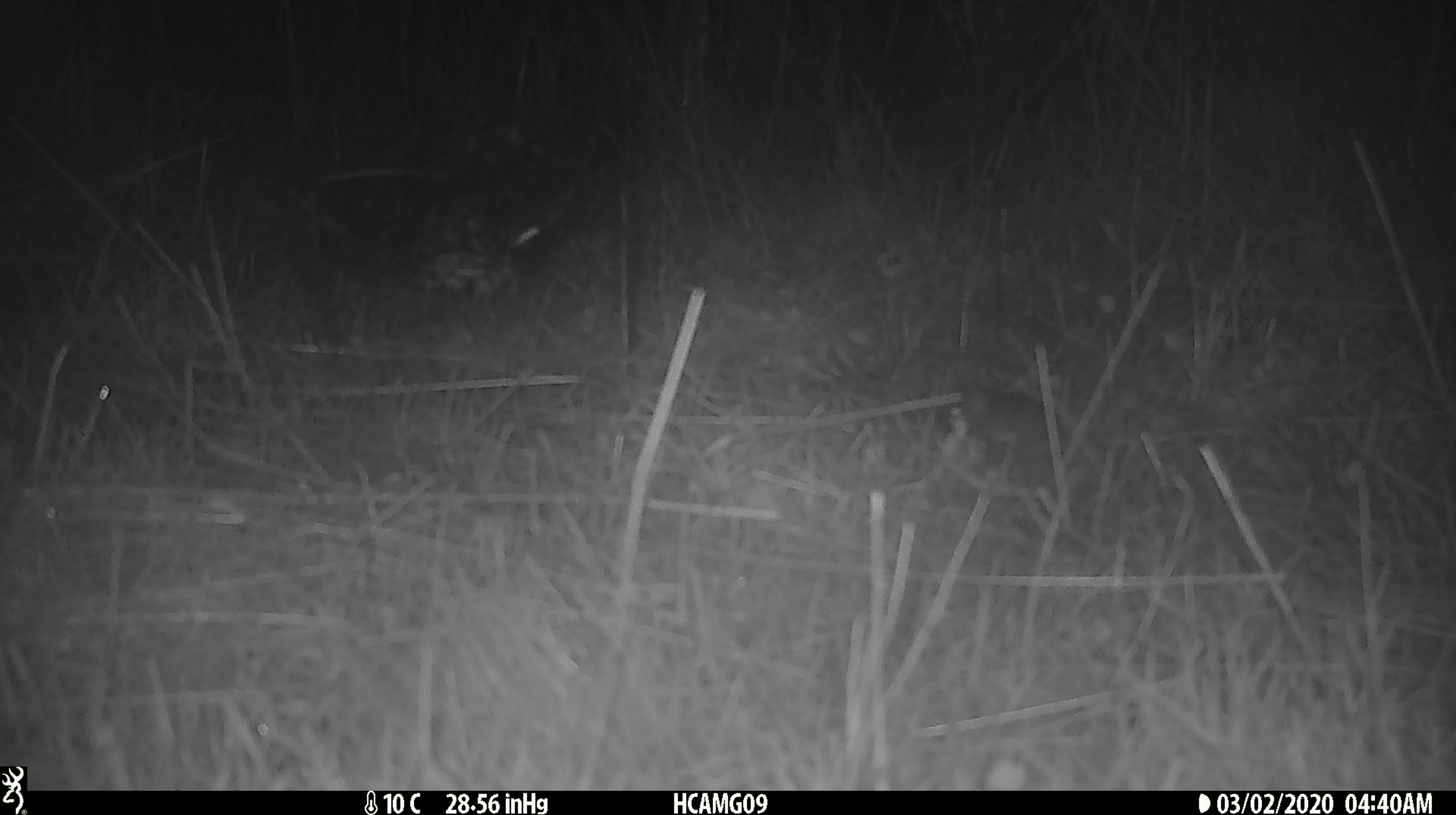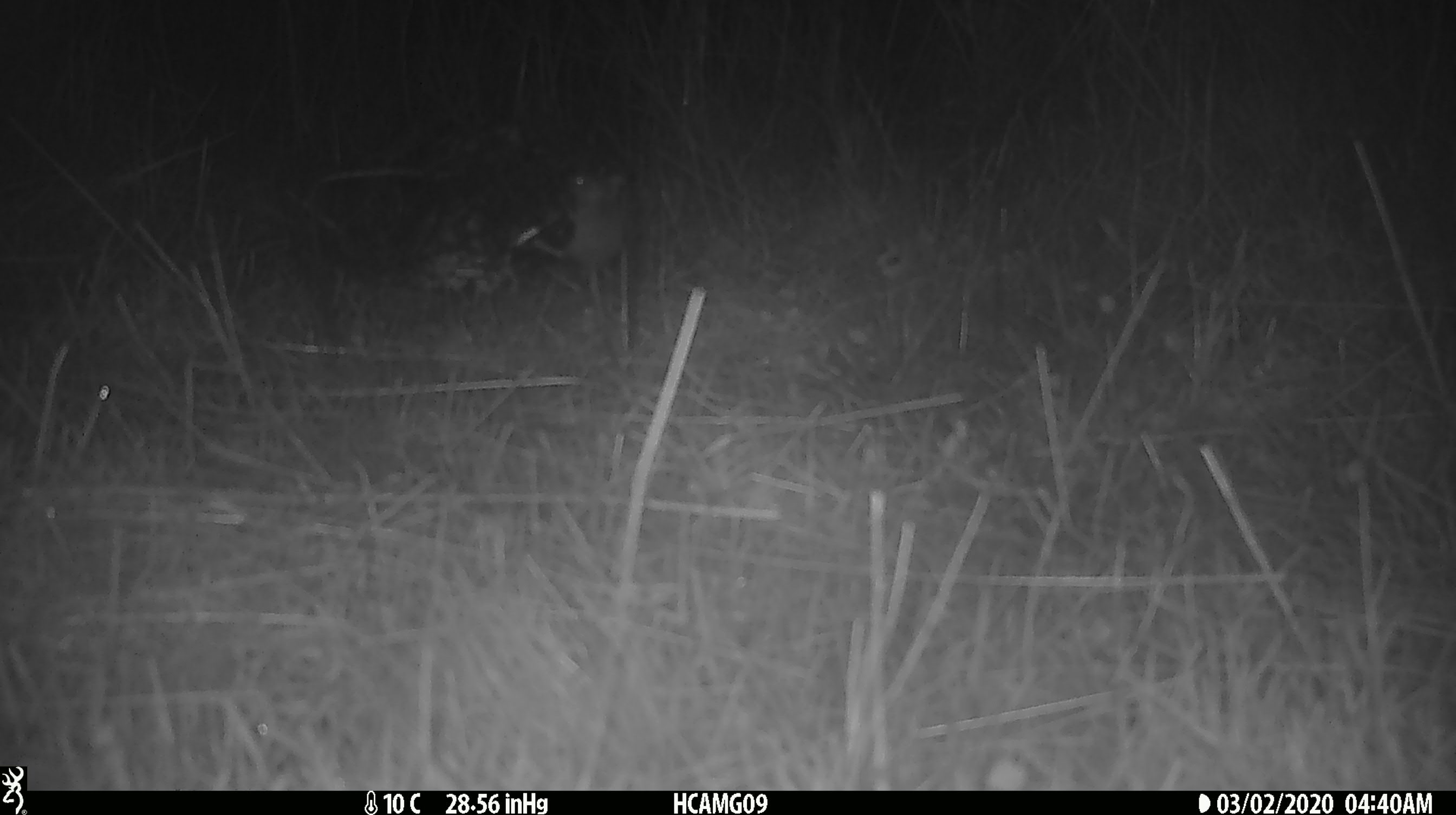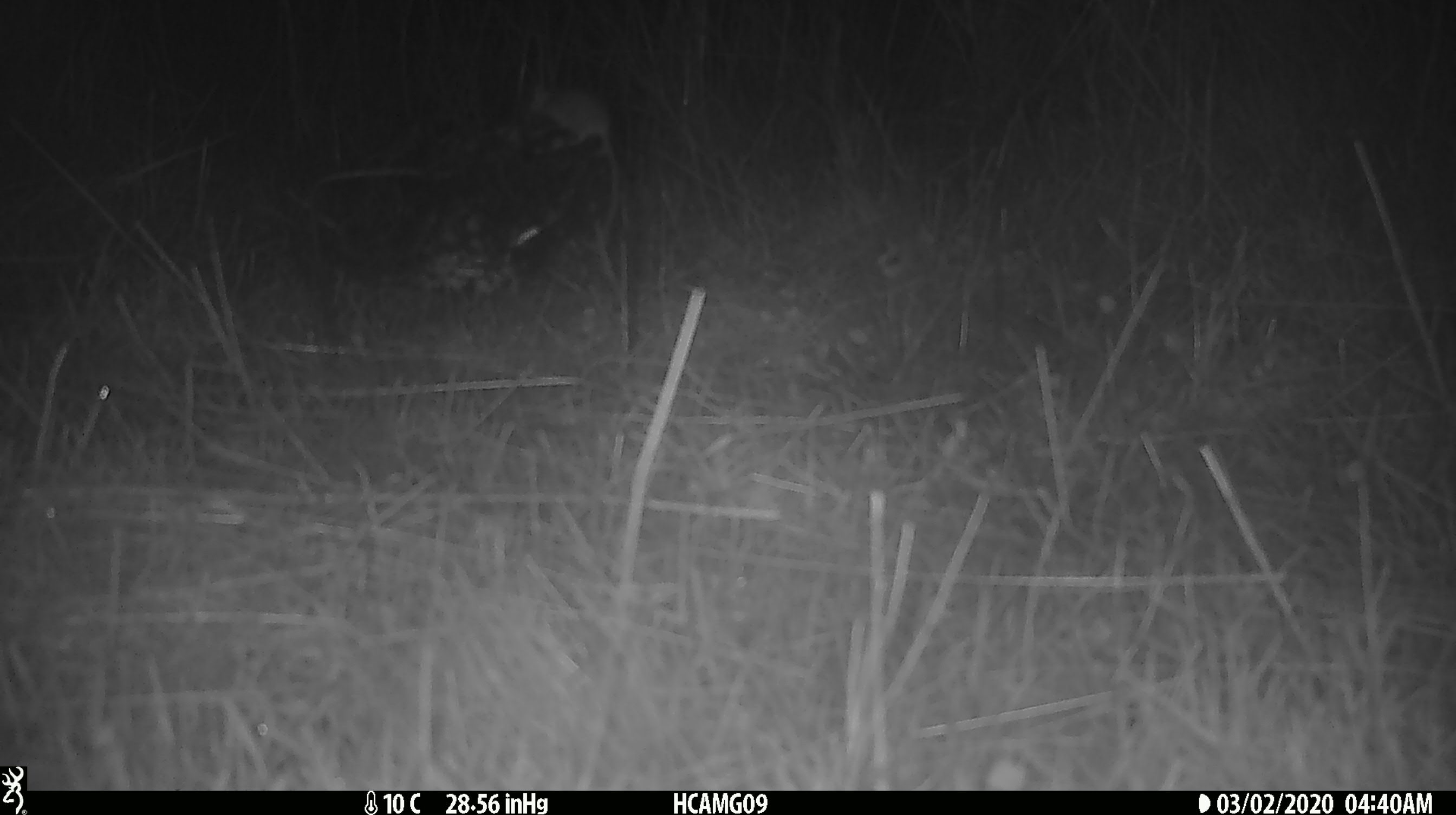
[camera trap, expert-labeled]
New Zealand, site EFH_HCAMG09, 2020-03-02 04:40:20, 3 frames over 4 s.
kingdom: Animalia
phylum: Chordata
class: Mammalia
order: Rodentia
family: Muridae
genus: Mus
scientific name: Mus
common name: mouse